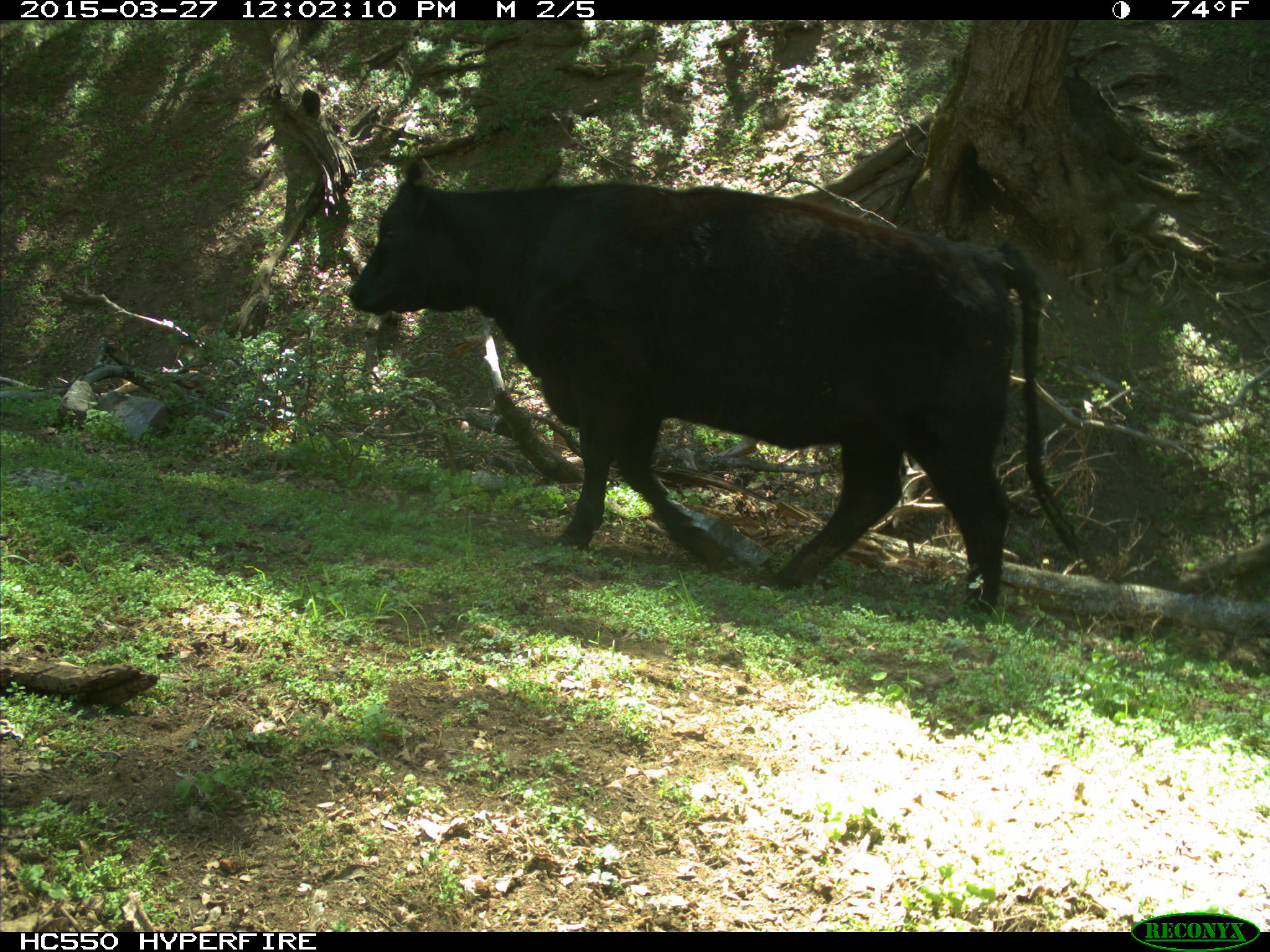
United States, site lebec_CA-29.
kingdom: Animalia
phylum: Chordata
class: Mammalia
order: Artiodactyla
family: Bovidae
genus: Bos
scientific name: Bos taurus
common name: domestic cow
Bos taurus (domestic cow).